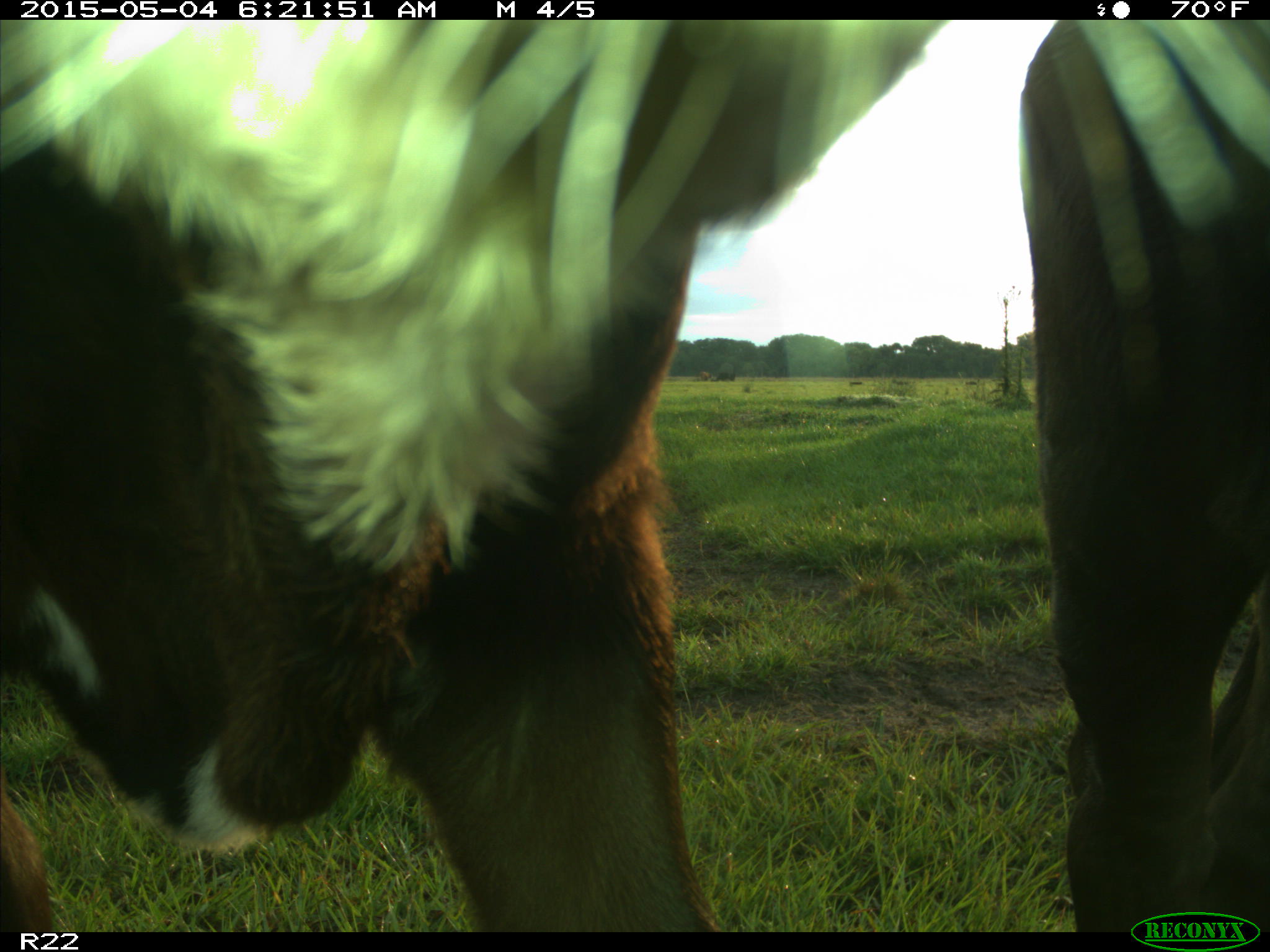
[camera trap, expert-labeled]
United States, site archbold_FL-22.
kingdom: Animalia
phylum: Chordata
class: Mammalia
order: Artiodactyla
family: Bovidae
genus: Bos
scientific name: Bos taurus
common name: domestic cow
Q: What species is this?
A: Bos taurus (domestic cow).